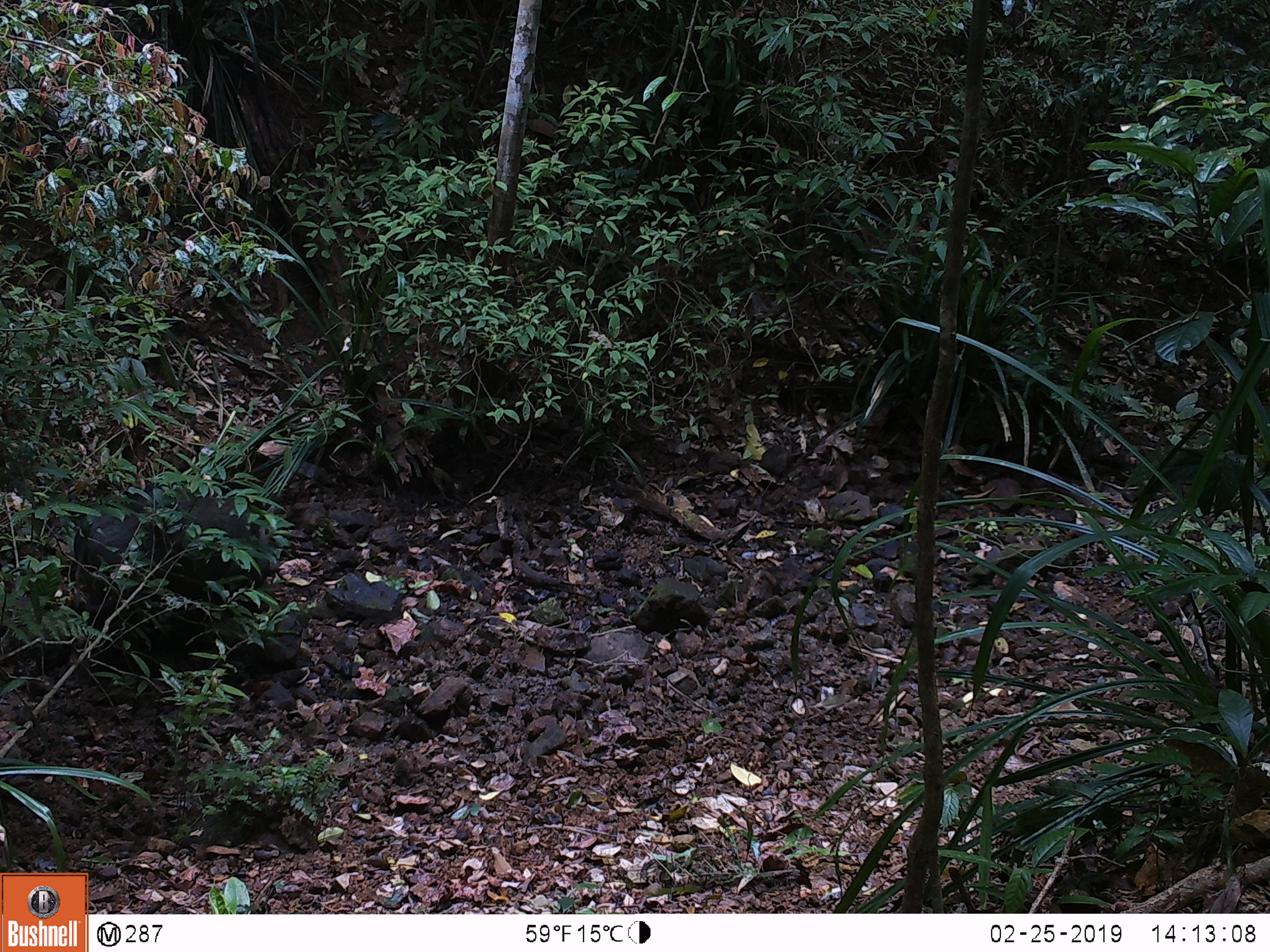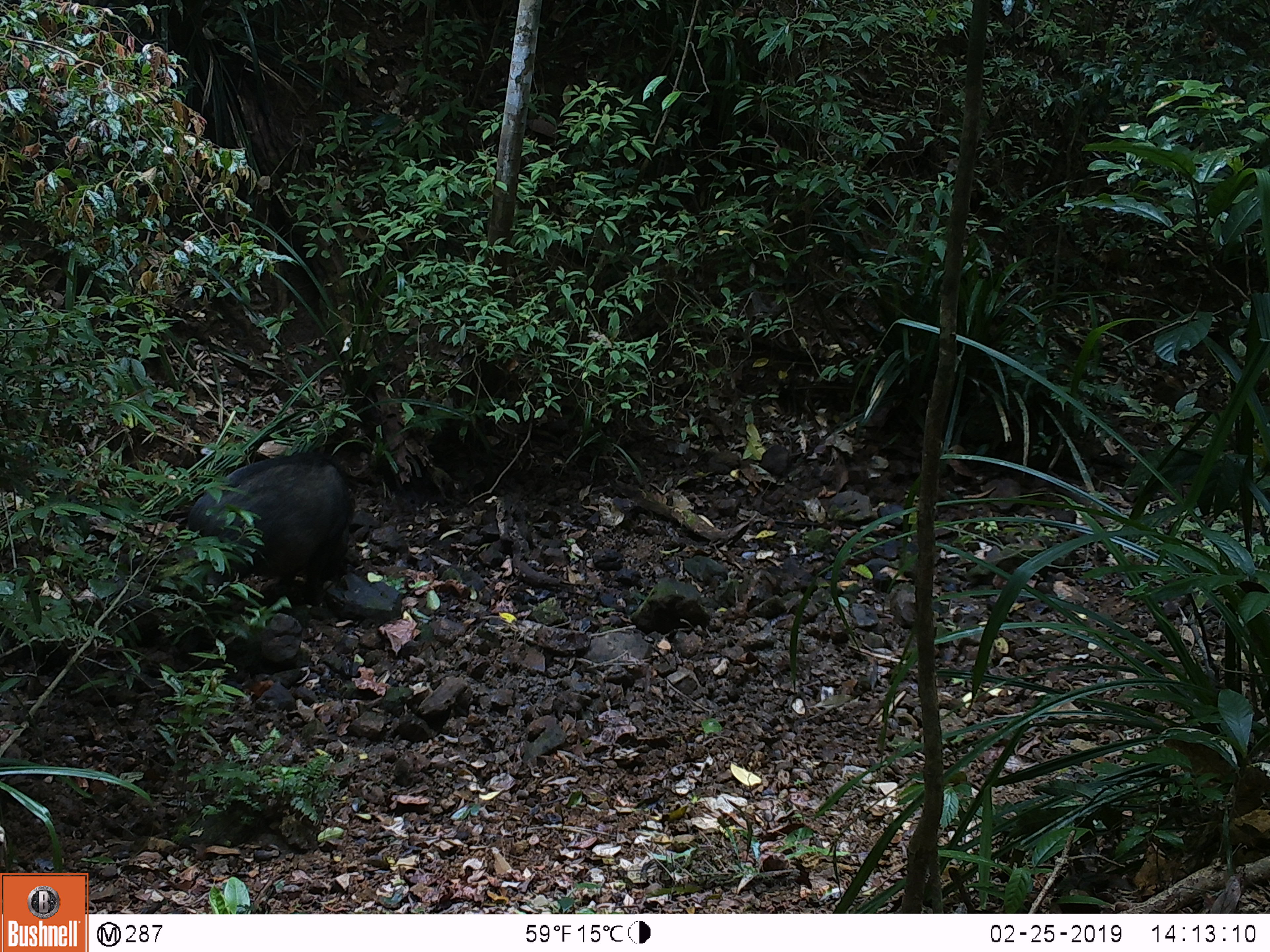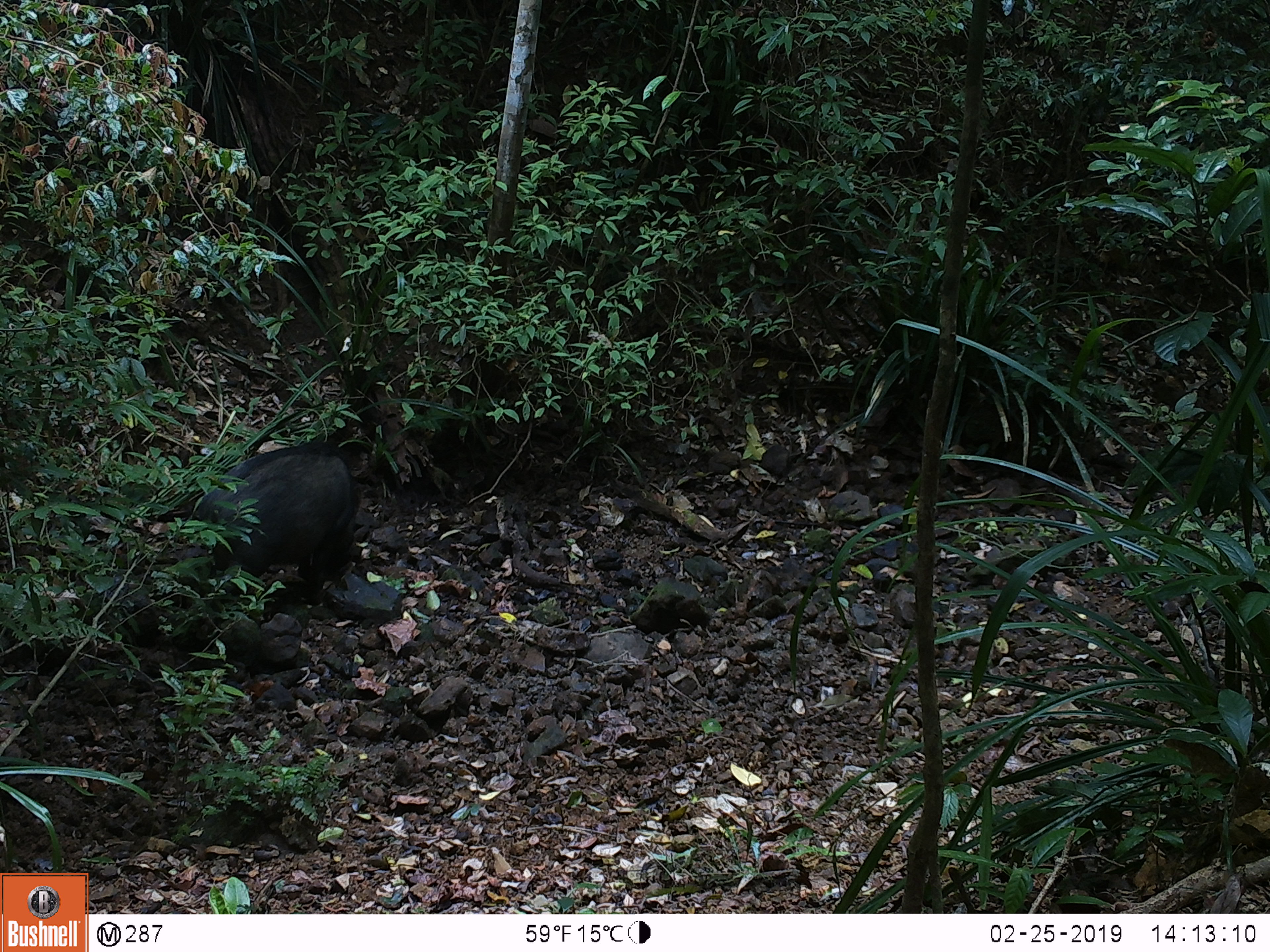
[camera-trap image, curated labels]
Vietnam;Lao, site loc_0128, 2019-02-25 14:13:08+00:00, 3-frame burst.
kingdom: Animalia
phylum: Chordata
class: Mammalia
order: Artiodactyla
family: Suidae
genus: Sus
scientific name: Sus scrofa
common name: eurasian wild pig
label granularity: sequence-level